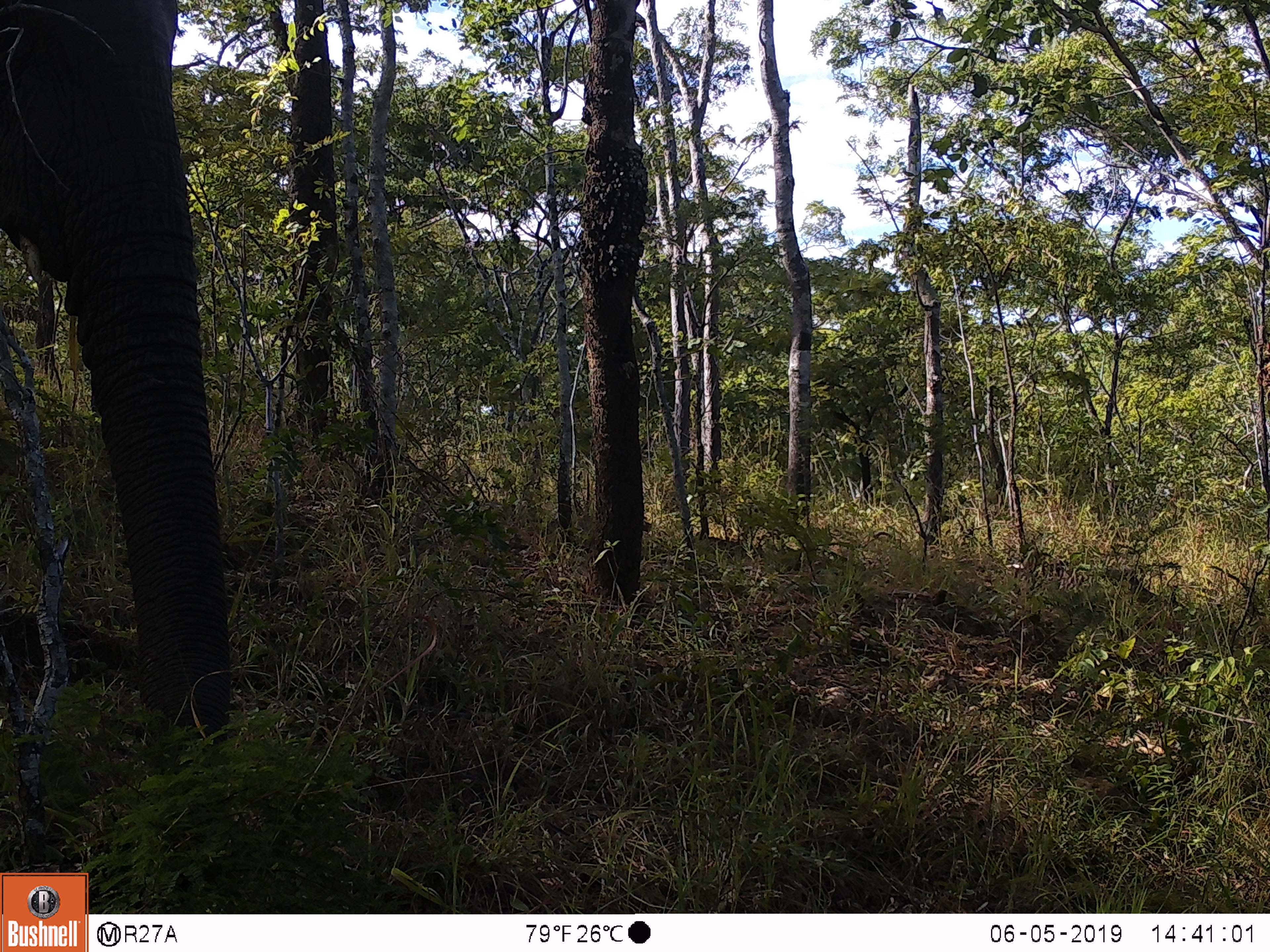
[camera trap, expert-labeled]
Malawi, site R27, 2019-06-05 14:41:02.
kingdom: Animalia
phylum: Chordata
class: Mammalia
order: Proboscidea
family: Elephantidae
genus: Loxodonta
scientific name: Loxodonta africana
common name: african savanna elephant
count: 1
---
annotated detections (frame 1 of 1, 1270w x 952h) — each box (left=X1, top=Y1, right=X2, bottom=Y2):
african savanna elephant: (left=0, top=2, right=252, bottom=818)